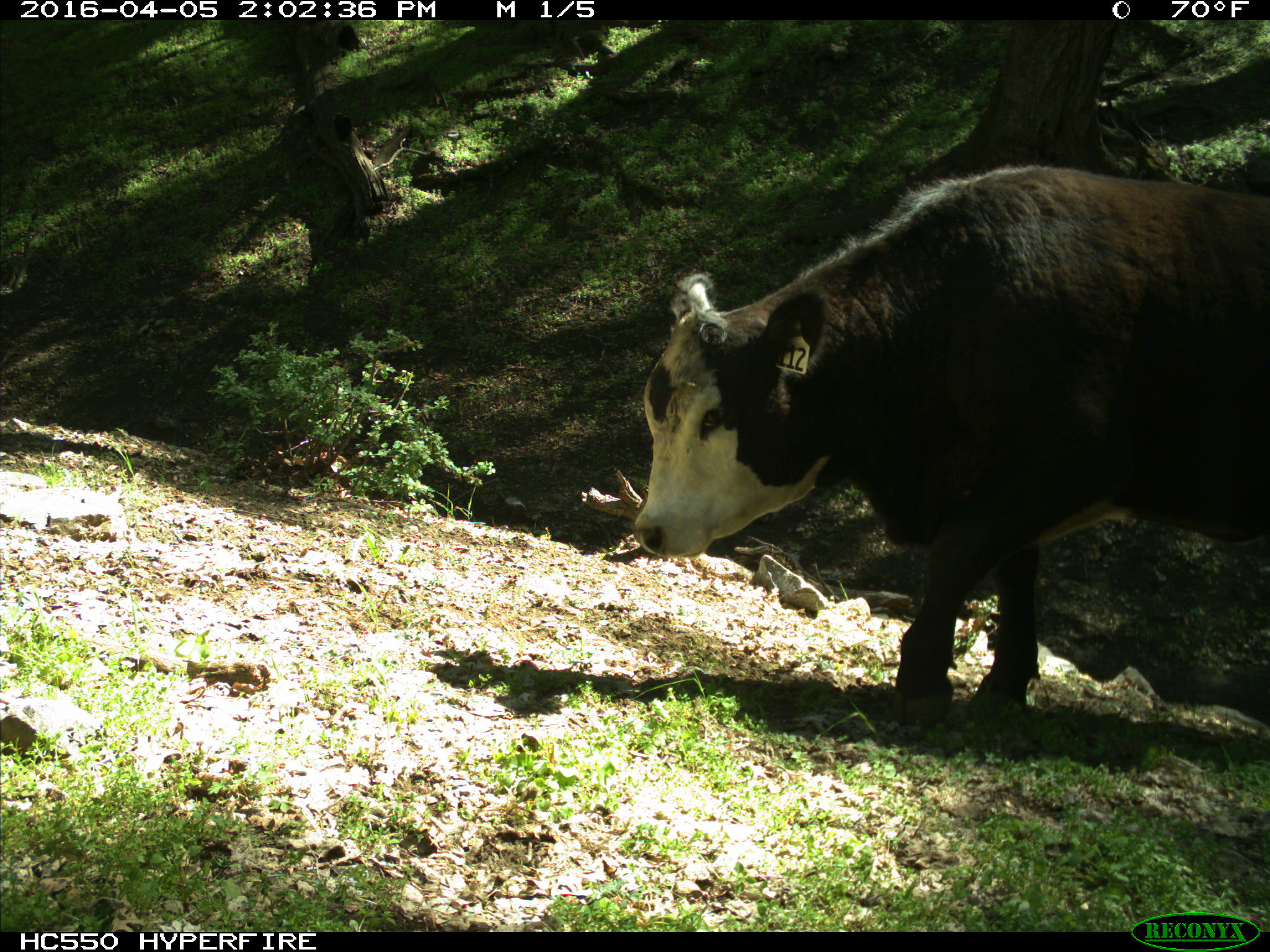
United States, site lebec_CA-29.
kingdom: Animalia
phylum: Chordata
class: Mammalia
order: Artiodactyla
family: Bovidae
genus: Bos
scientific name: Bos taurus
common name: domestic cow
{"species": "Bos taurus (domestic cow)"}